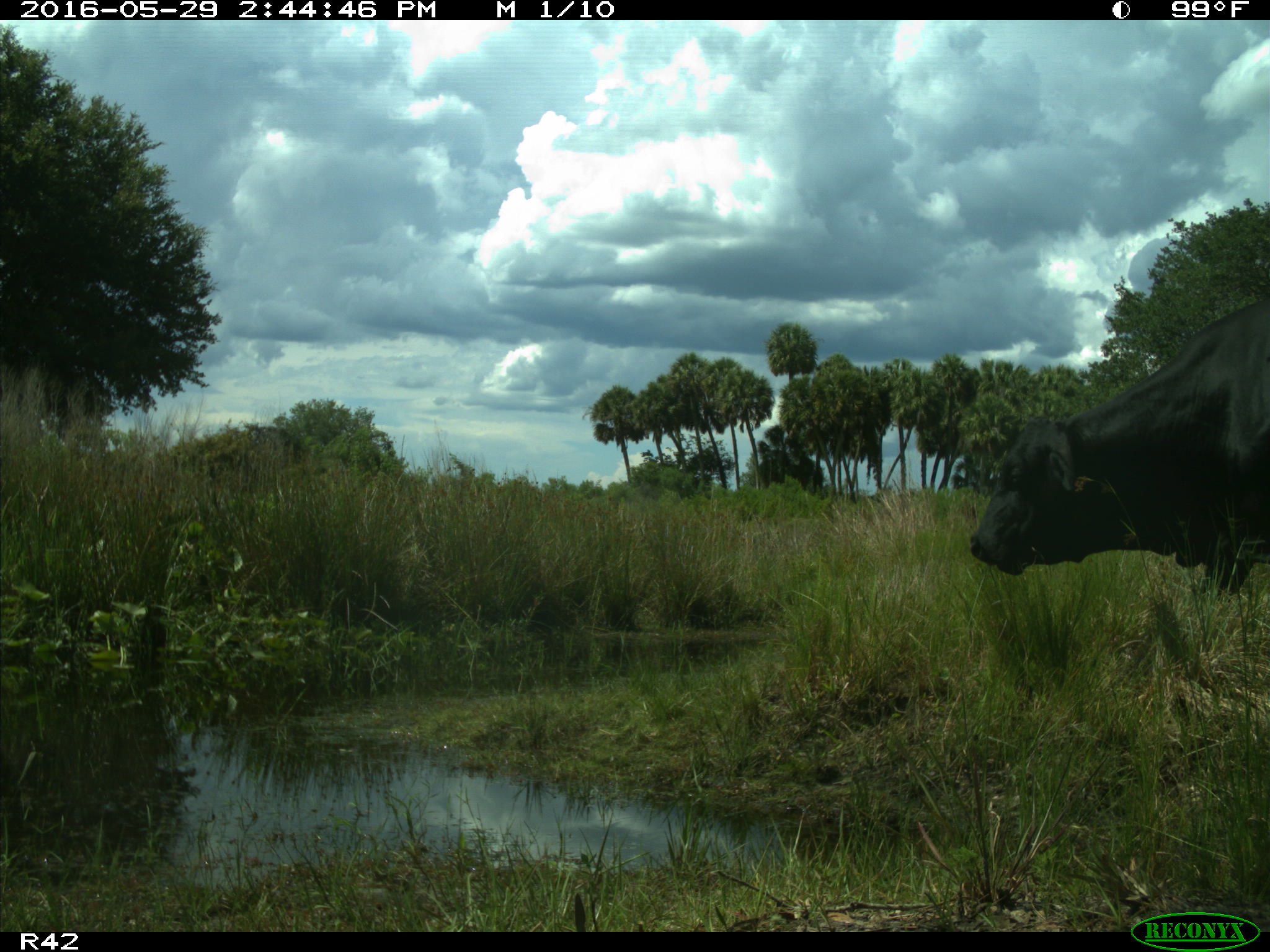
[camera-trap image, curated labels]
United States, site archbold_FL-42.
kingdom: Animalia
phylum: Chordata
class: Mammalia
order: Artiodactyla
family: Bovidae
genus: Bos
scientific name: Bos taurus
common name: domestic cow